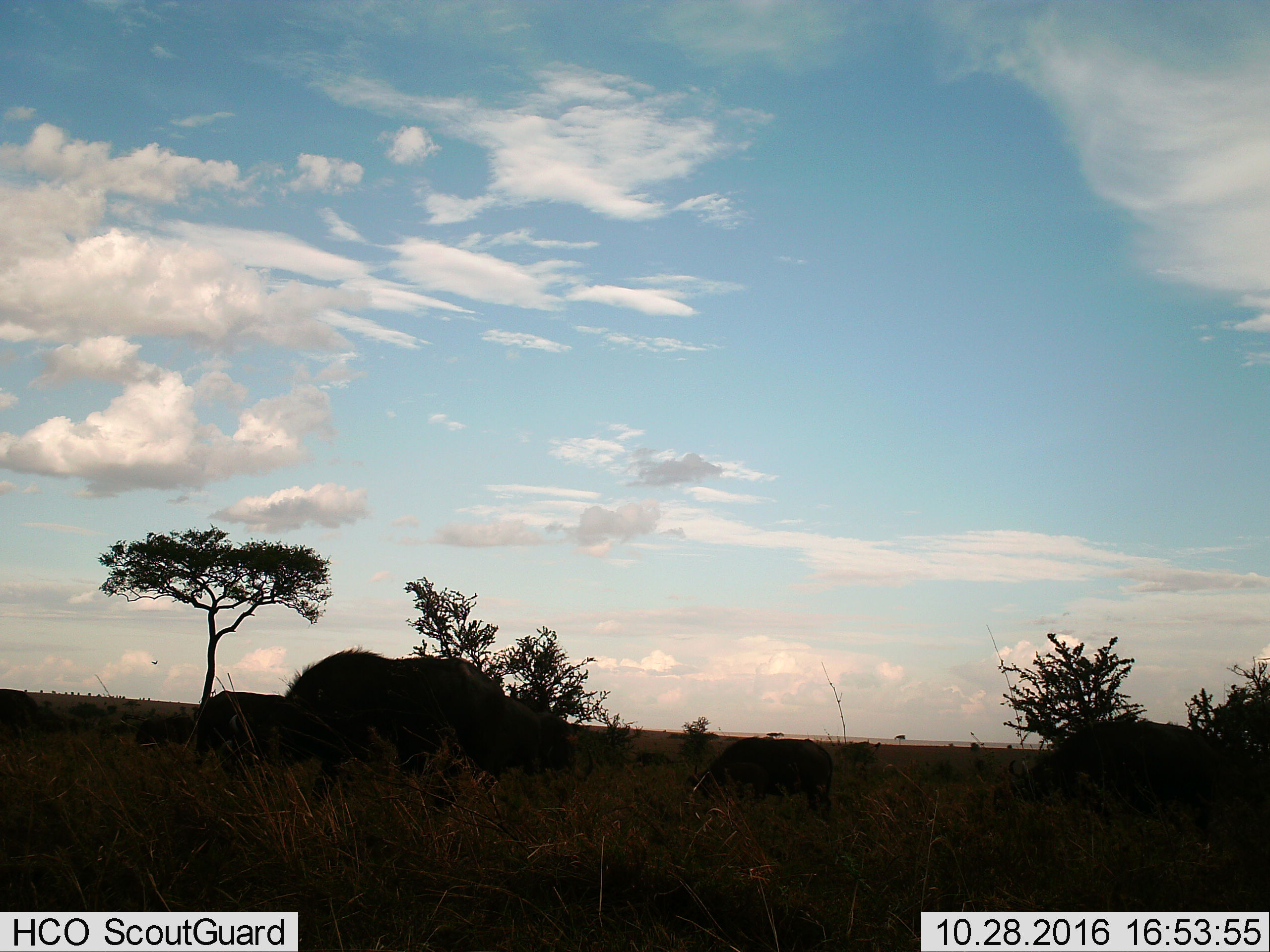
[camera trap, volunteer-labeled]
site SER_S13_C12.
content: unidentified animal